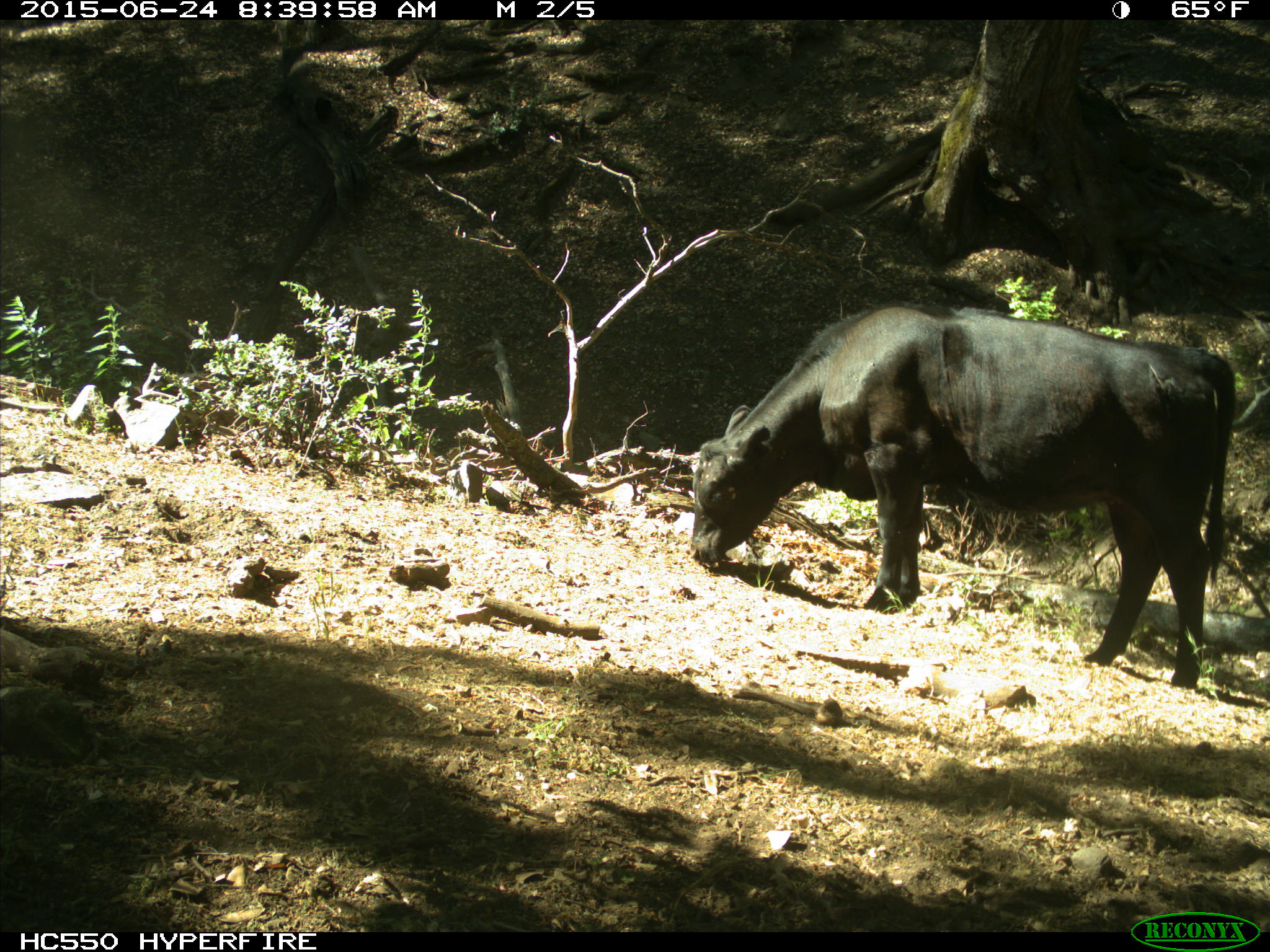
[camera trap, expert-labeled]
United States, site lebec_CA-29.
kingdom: Animalia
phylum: Chordata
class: Mammalia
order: Artiodactyla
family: Bovidae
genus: Bos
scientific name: Bos taurus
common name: domestic cow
Bos taurus (domestic cow).